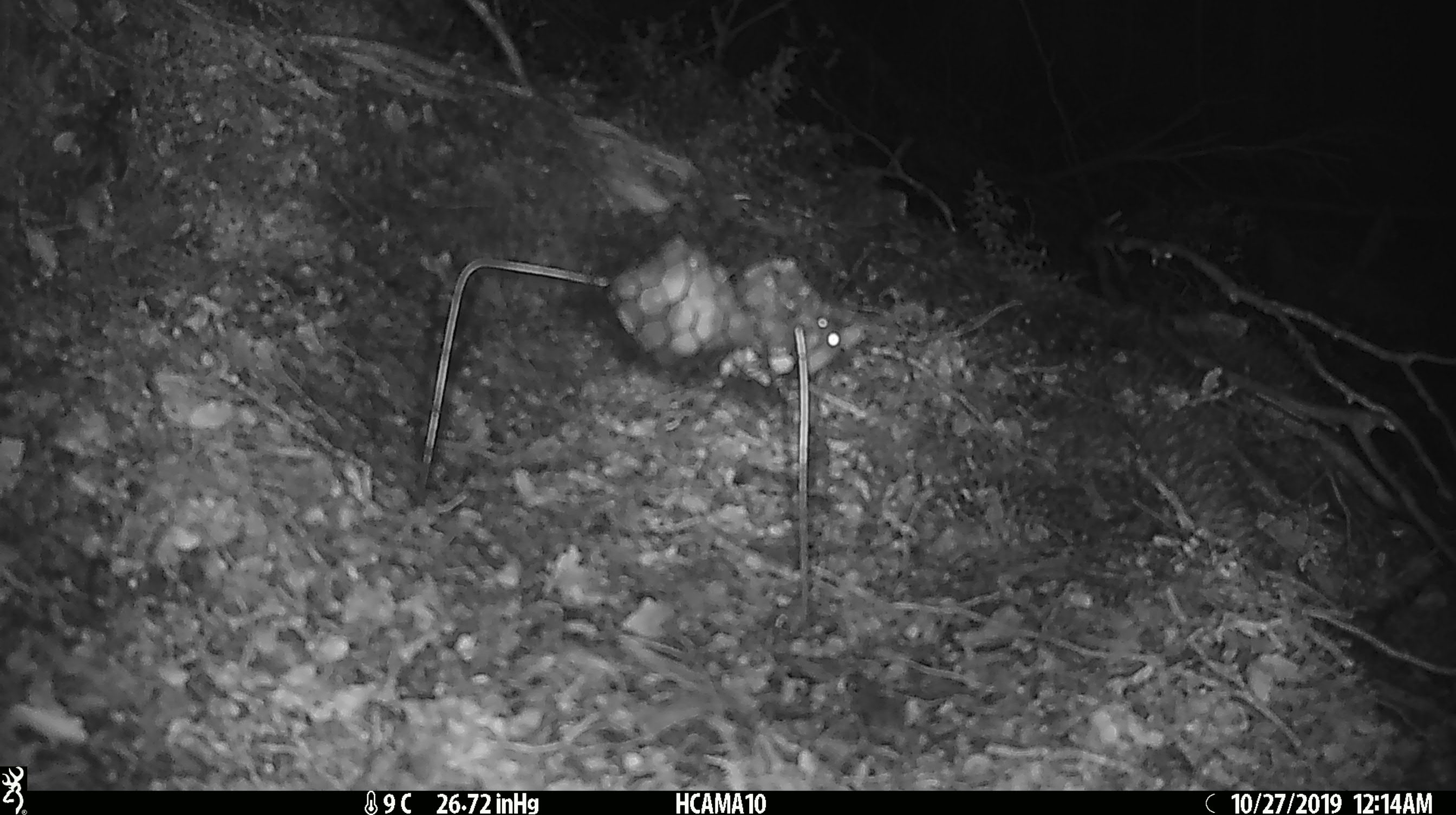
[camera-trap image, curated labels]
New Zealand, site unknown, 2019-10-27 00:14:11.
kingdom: Animalia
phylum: Chordata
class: Mammalia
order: Rodentia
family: Muridae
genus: Mus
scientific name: Mus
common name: mouse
Mouse (Mus).